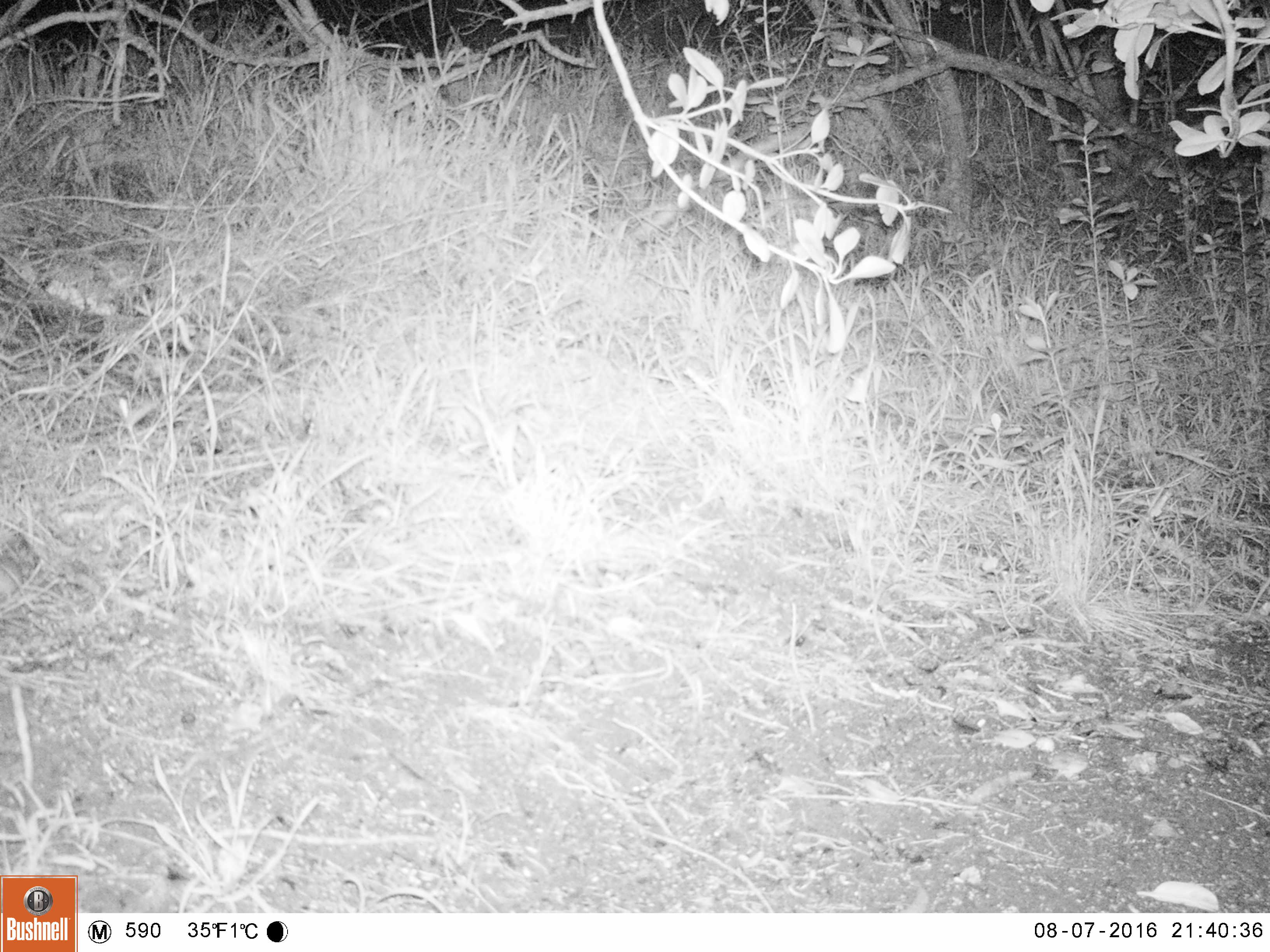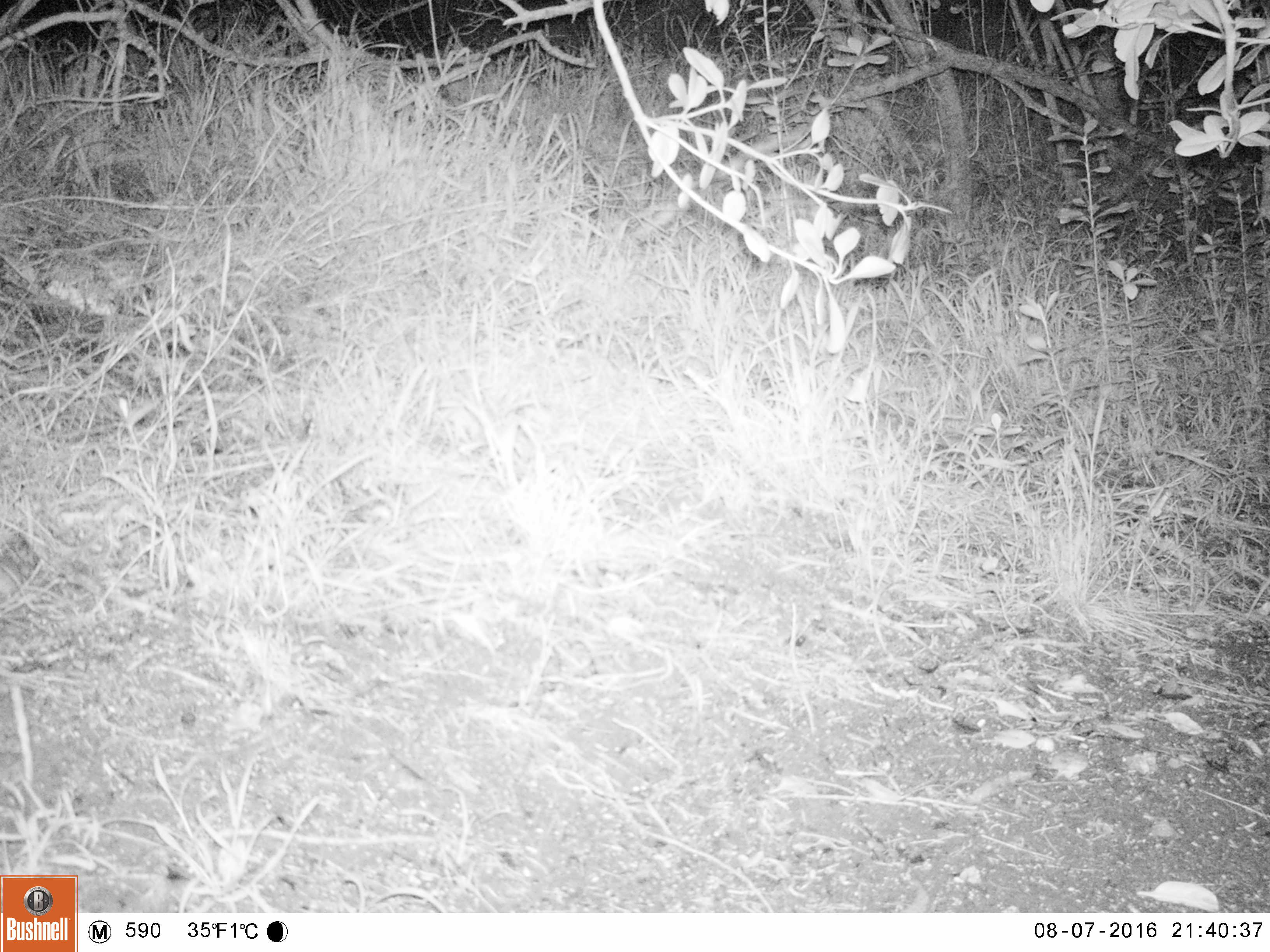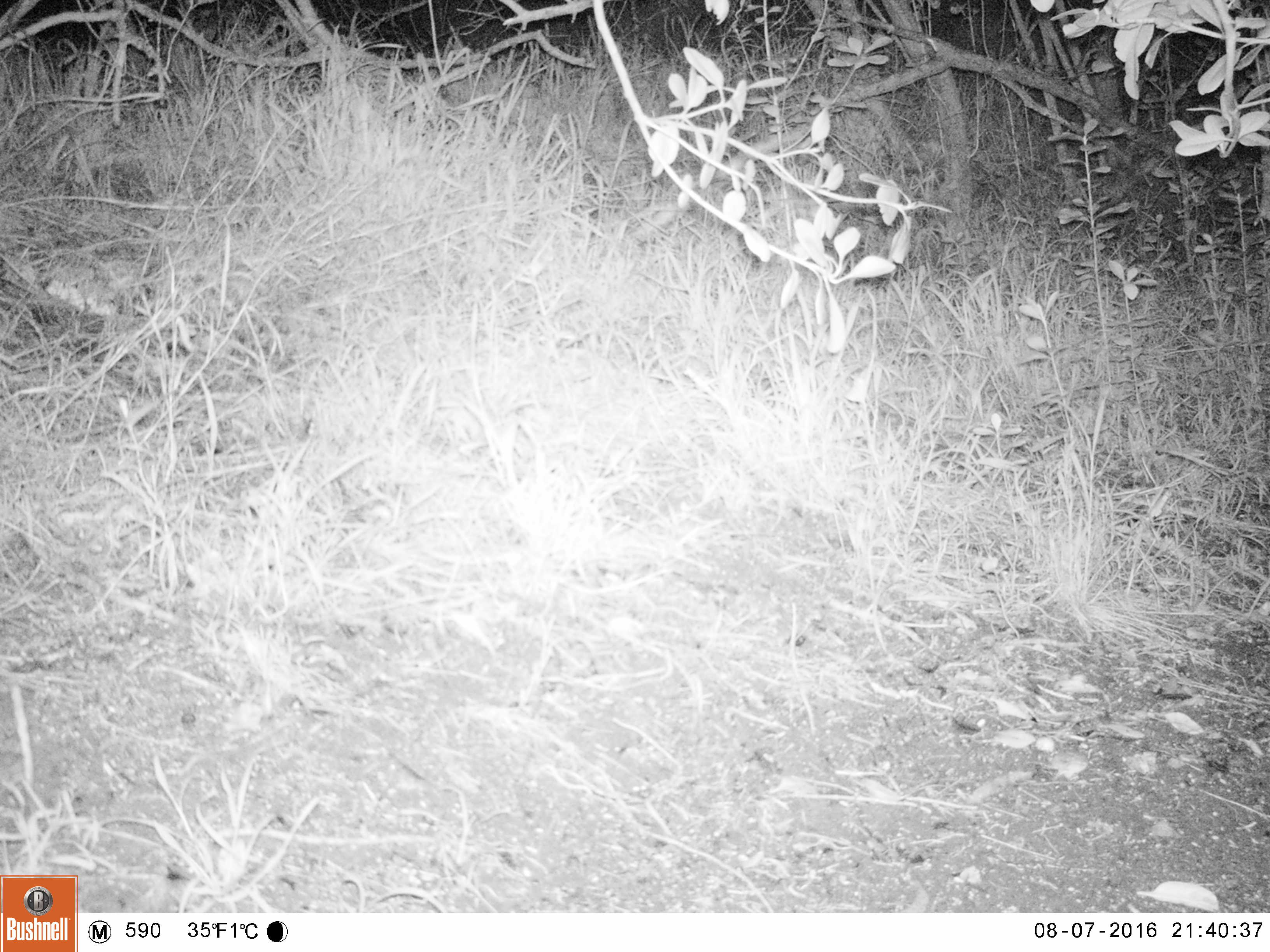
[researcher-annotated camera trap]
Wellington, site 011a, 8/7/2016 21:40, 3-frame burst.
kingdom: Animalia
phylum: Chordata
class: Mammalia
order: Rodentia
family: Muridae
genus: Mus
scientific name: Mus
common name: mouse